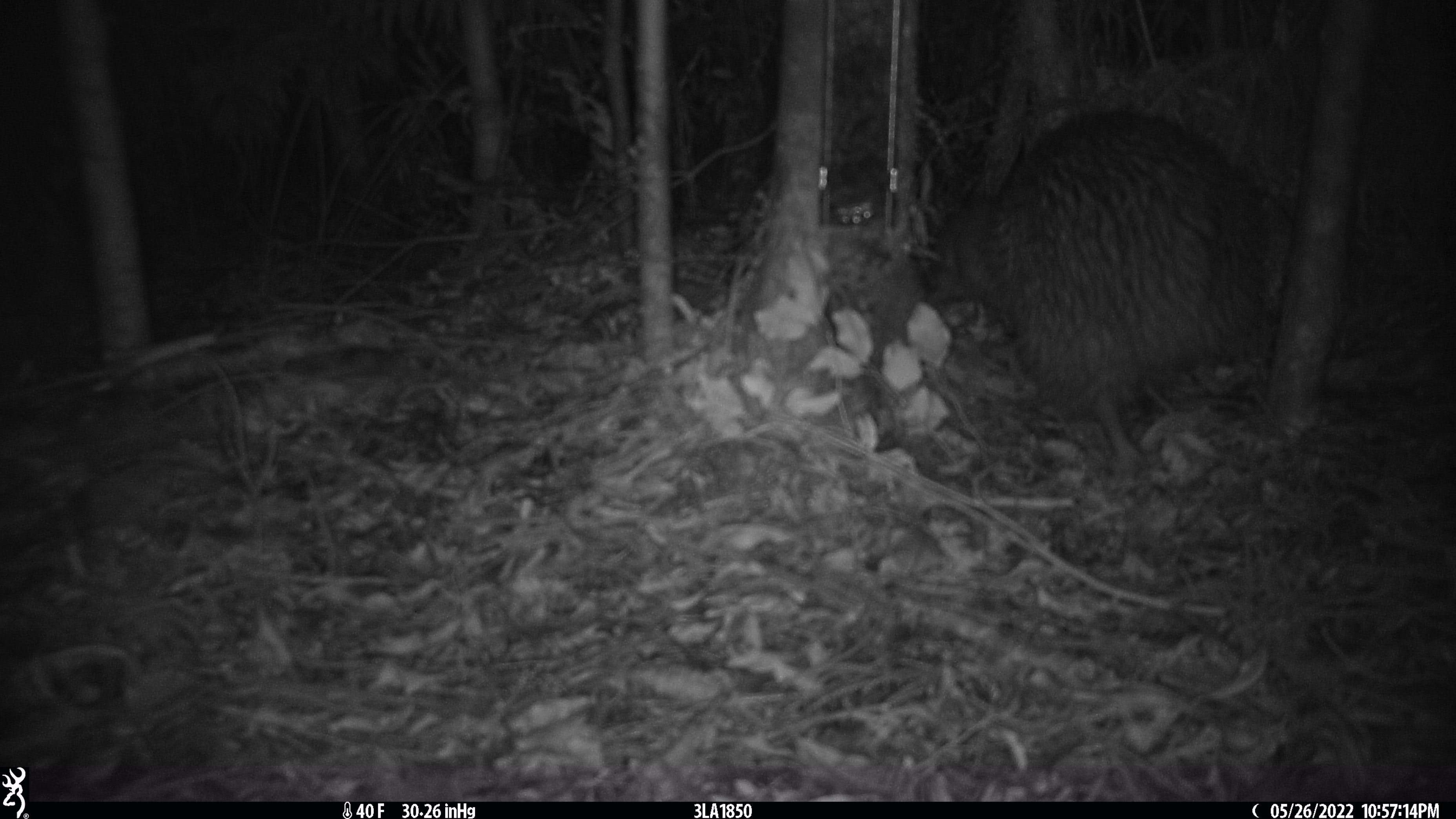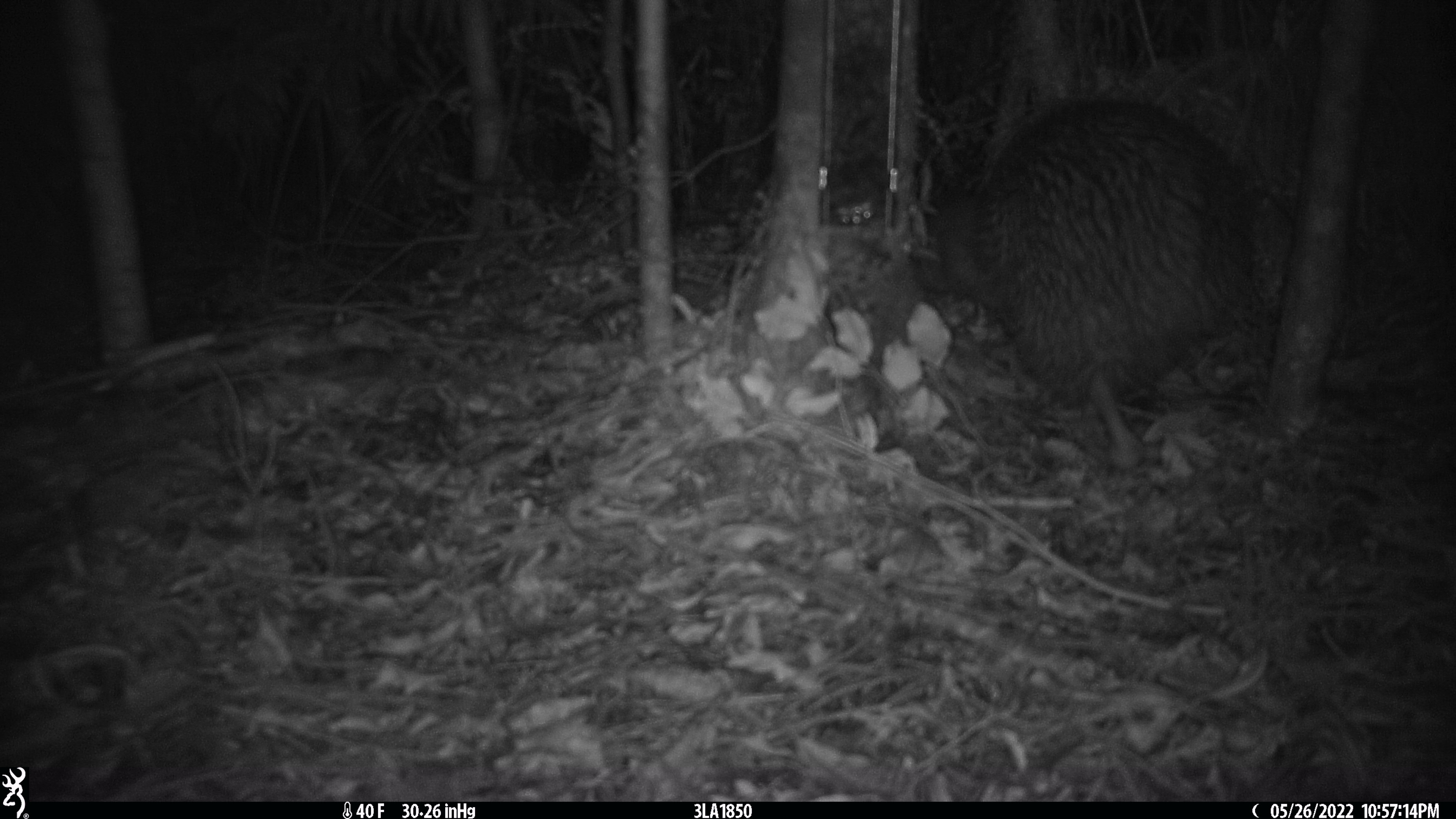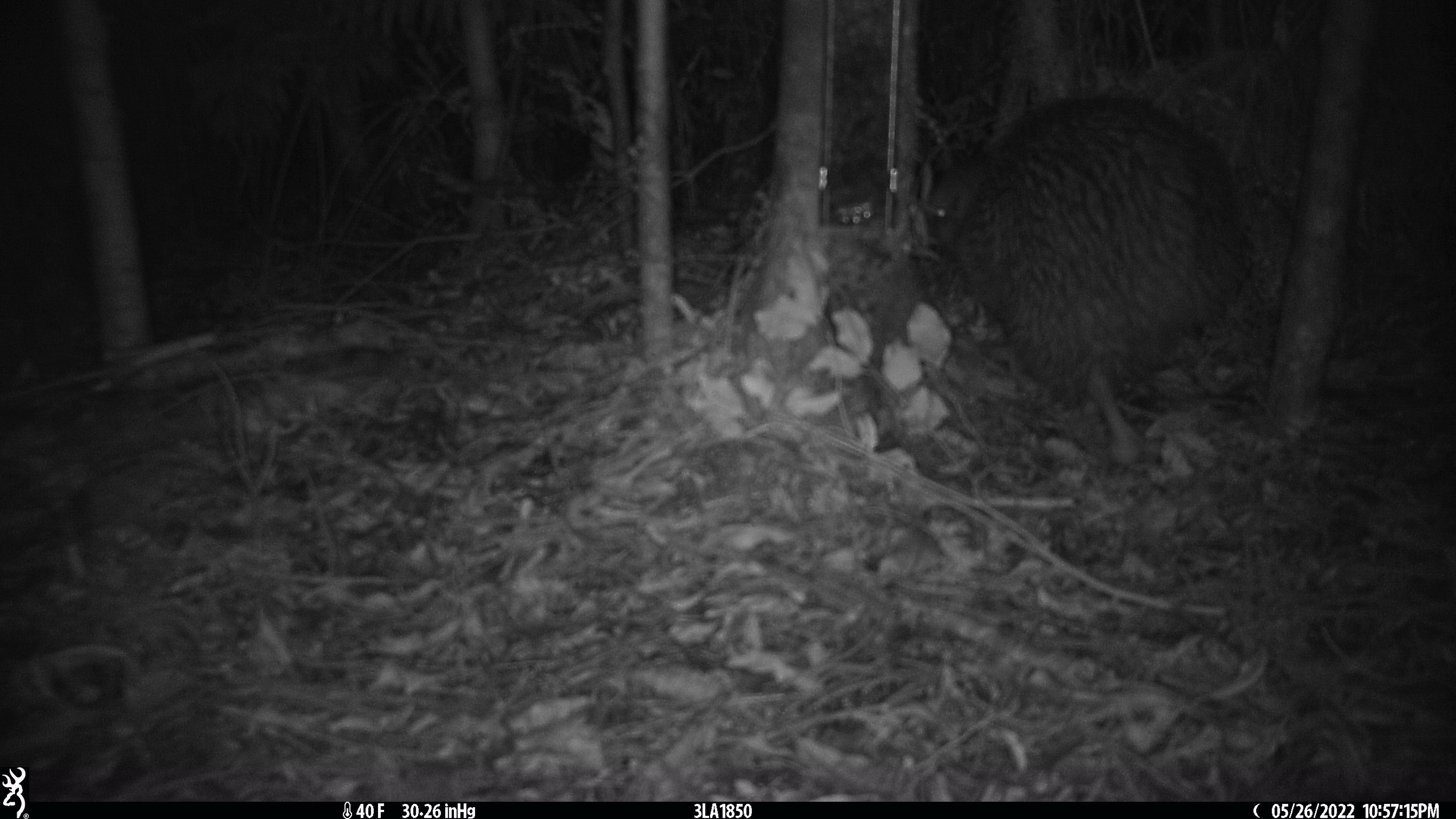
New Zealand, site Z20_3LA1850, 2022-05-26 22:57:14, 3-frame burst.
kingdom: Animalia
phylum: Chordata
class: Aves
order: Apterygiformes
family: Apterygidae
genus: Apteryx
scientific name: Apteryx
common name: kiwi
Kiwi (Apteryx).